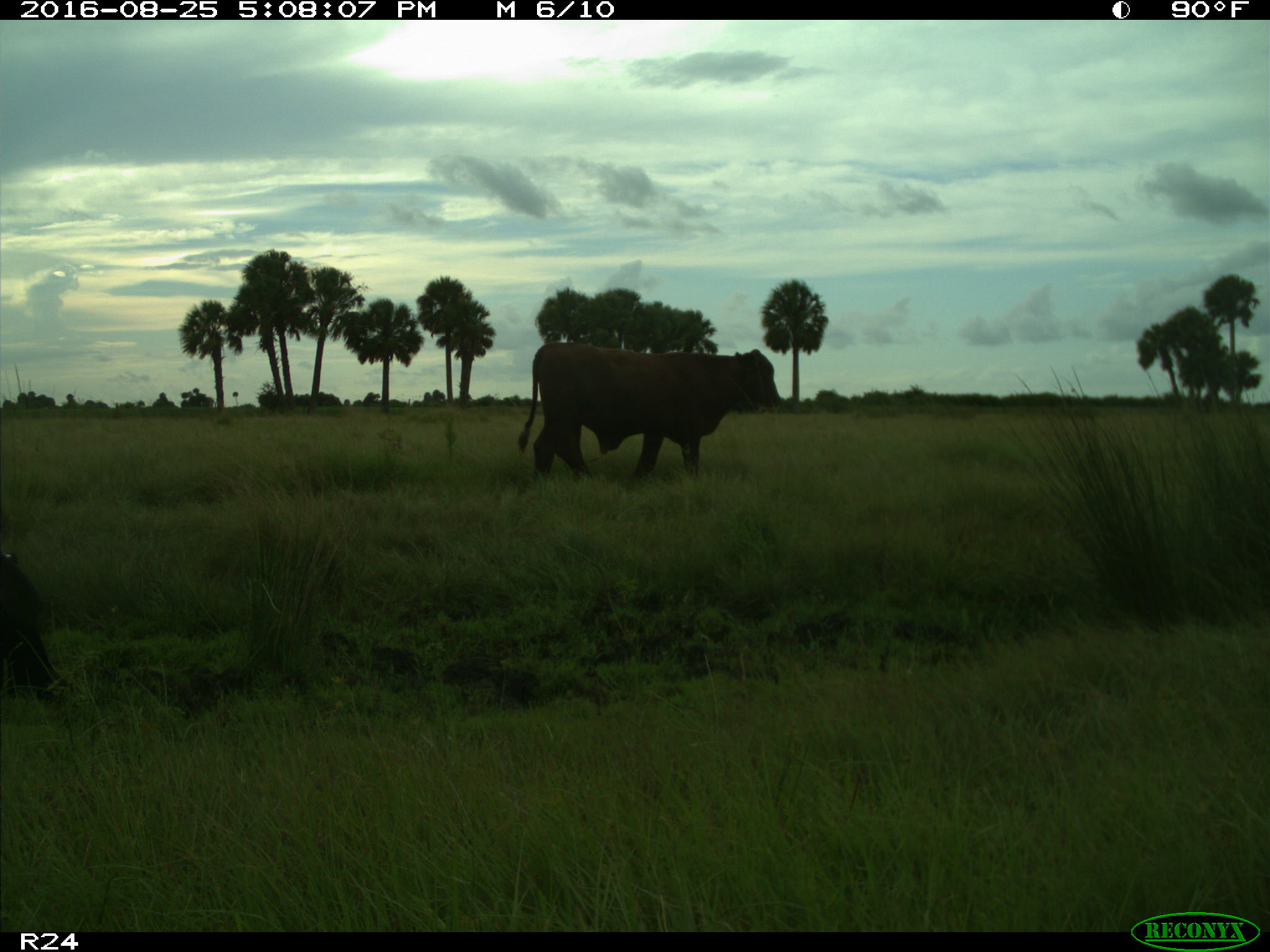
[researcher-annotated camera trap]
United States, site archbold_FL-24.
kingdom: Animalia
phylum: Chordata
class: Mammalia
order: Artiodactyla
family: Bovidae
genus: Bos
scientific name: Bos taurus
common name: domestic cow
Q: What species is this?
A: Bos taurus (domestic cow).